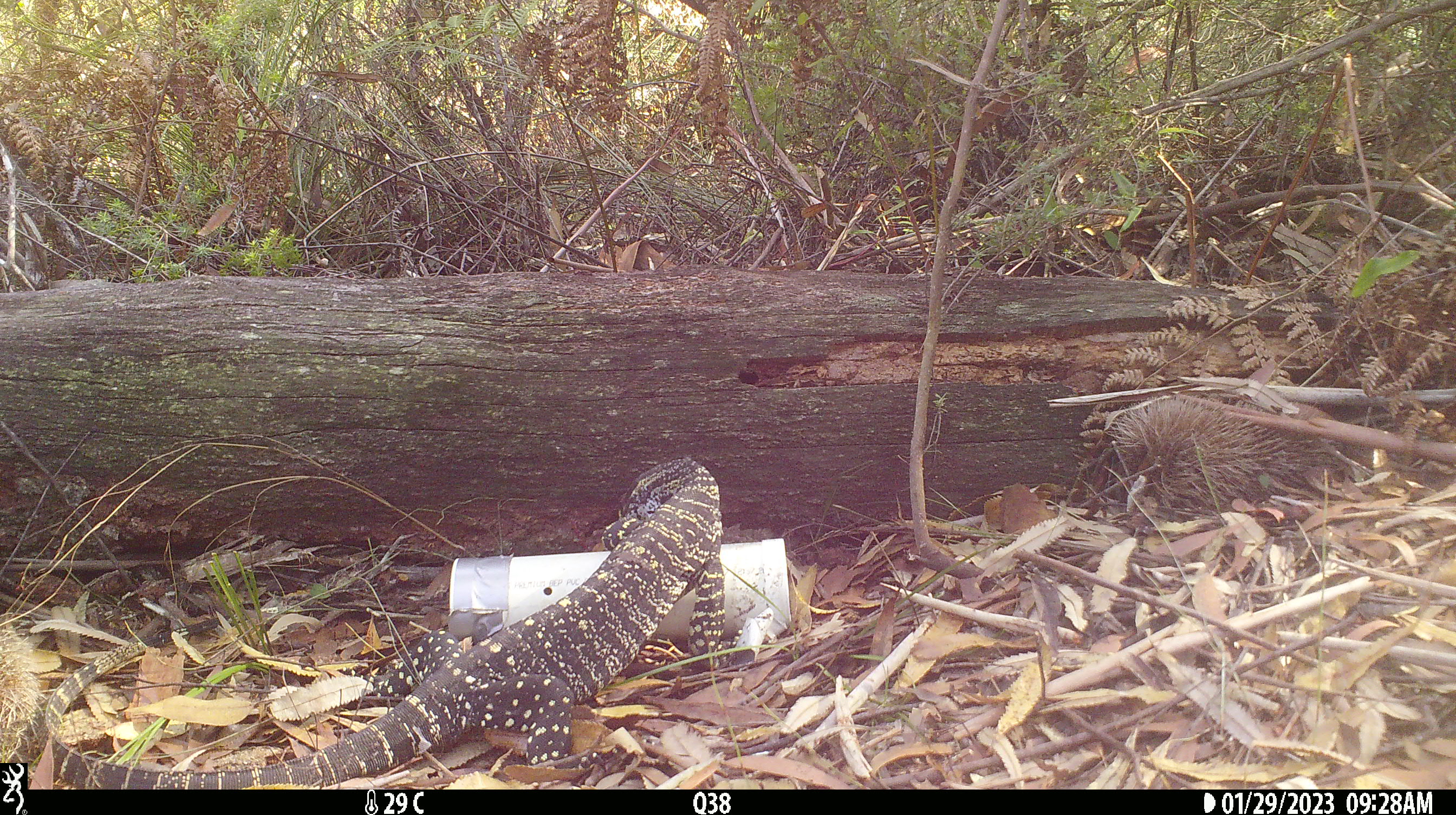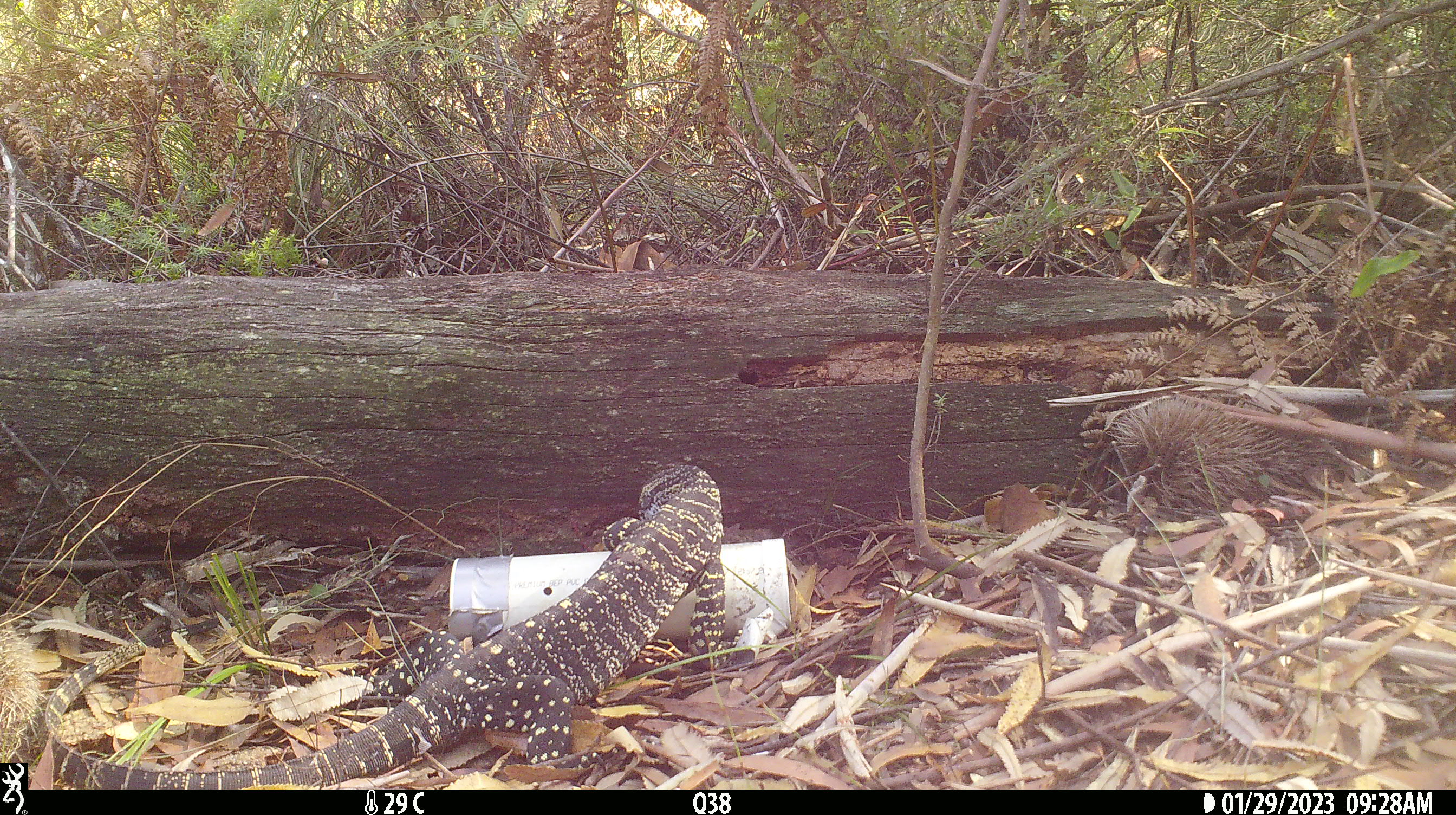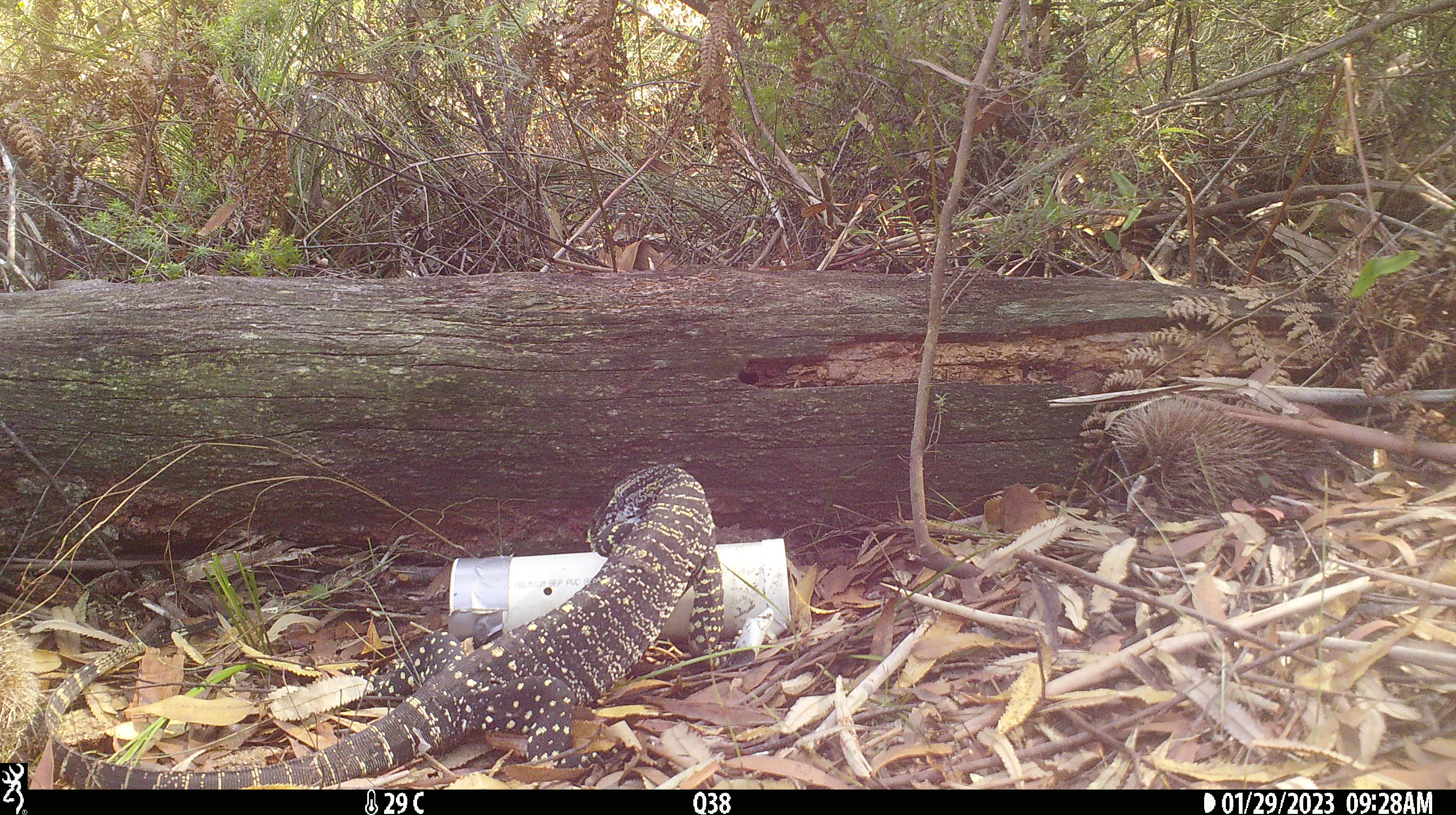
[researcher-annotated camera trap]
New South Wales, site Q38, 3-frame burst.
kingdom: Animalia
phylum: Chordata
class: Reptilia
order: Squamata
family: Varanidae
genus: Varanus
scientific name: Varanus varius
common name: lace monitor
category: goanna